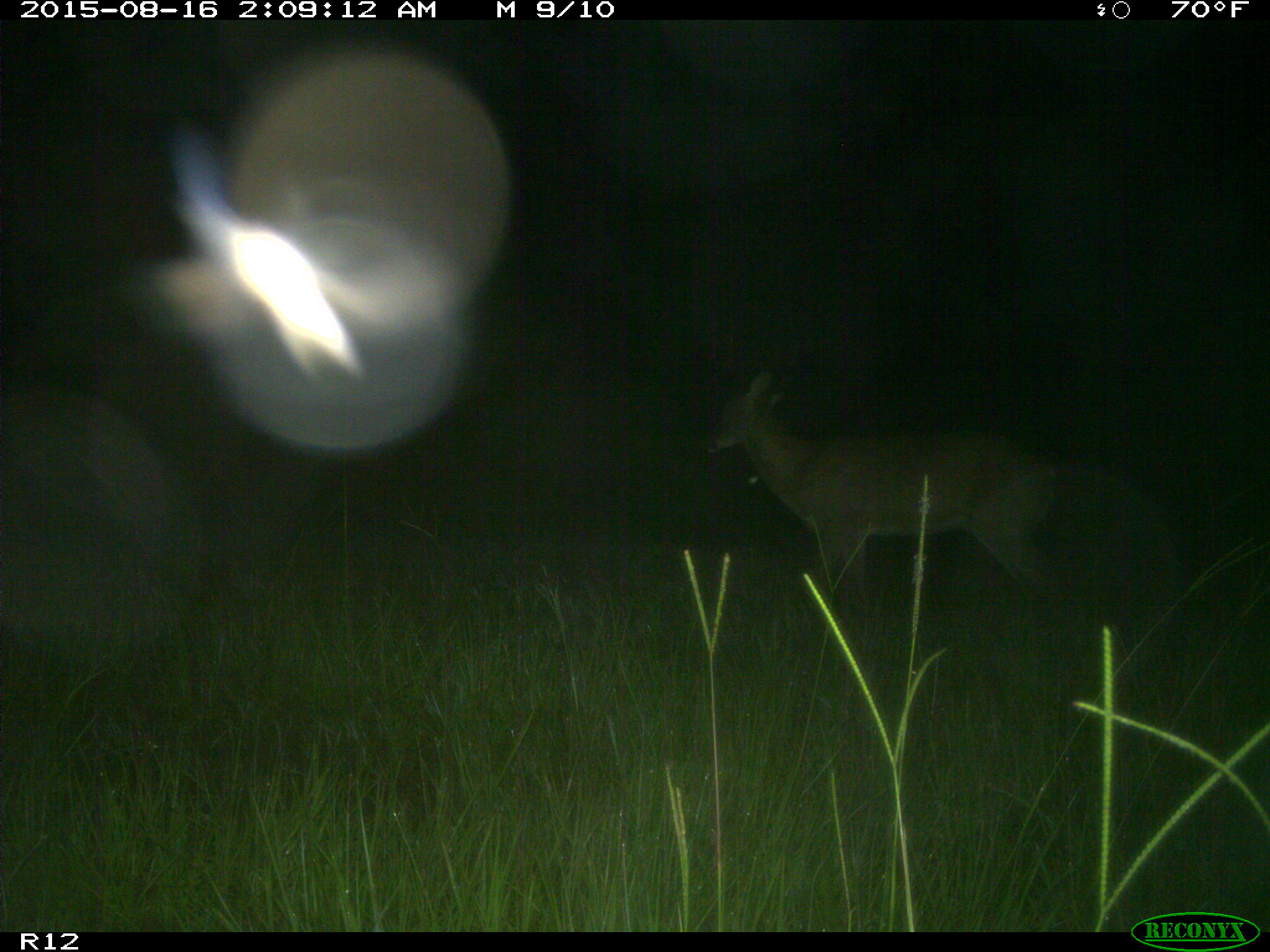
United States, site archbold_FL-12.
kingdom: Animalia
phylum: Chordata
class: Mammalia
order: Artiodactyla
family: Cervidae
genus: Odocoileus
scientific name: Odocoileus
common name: deer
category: unidentified deer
Unidentified deer (deer) (Odocoileus).